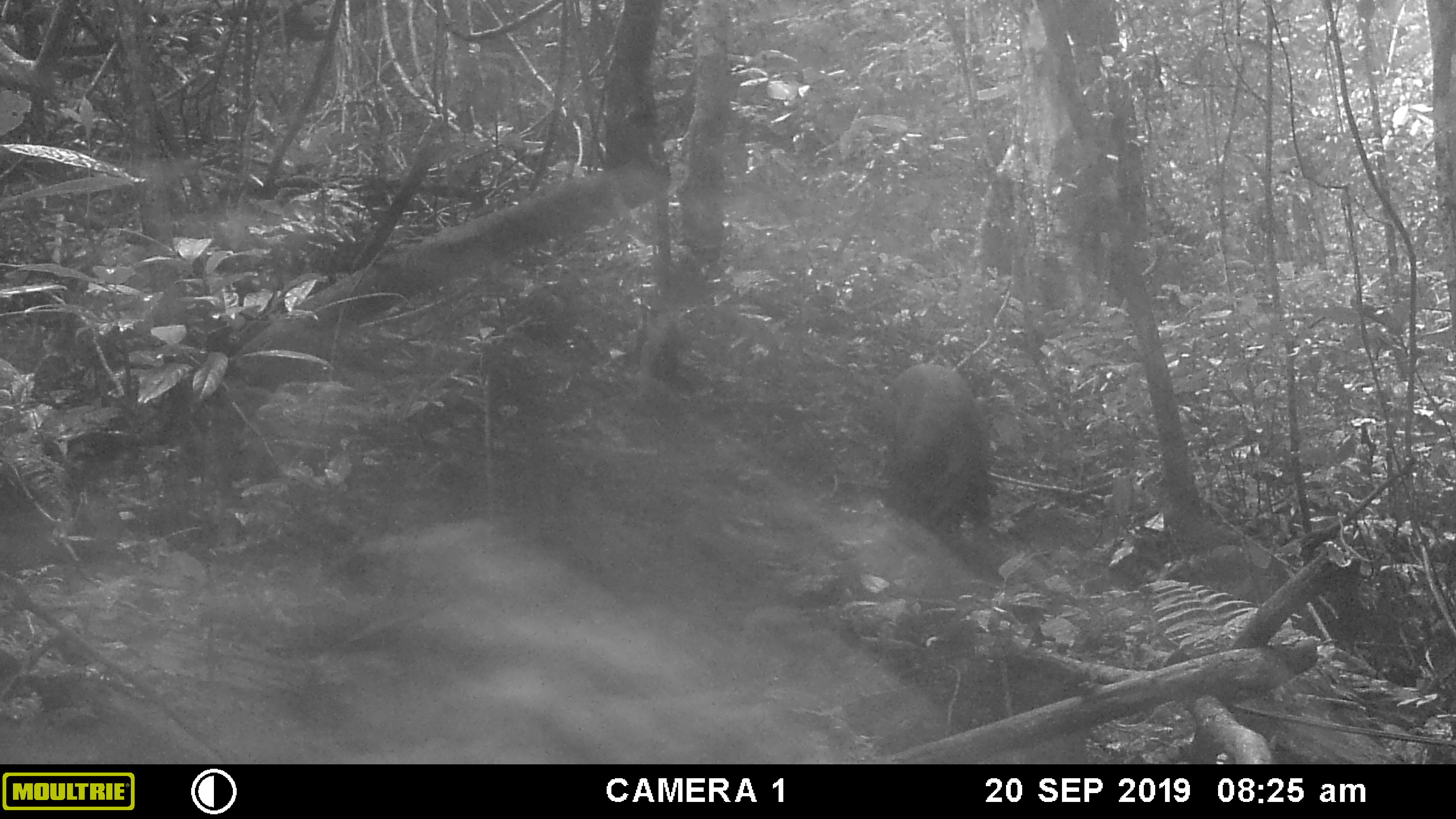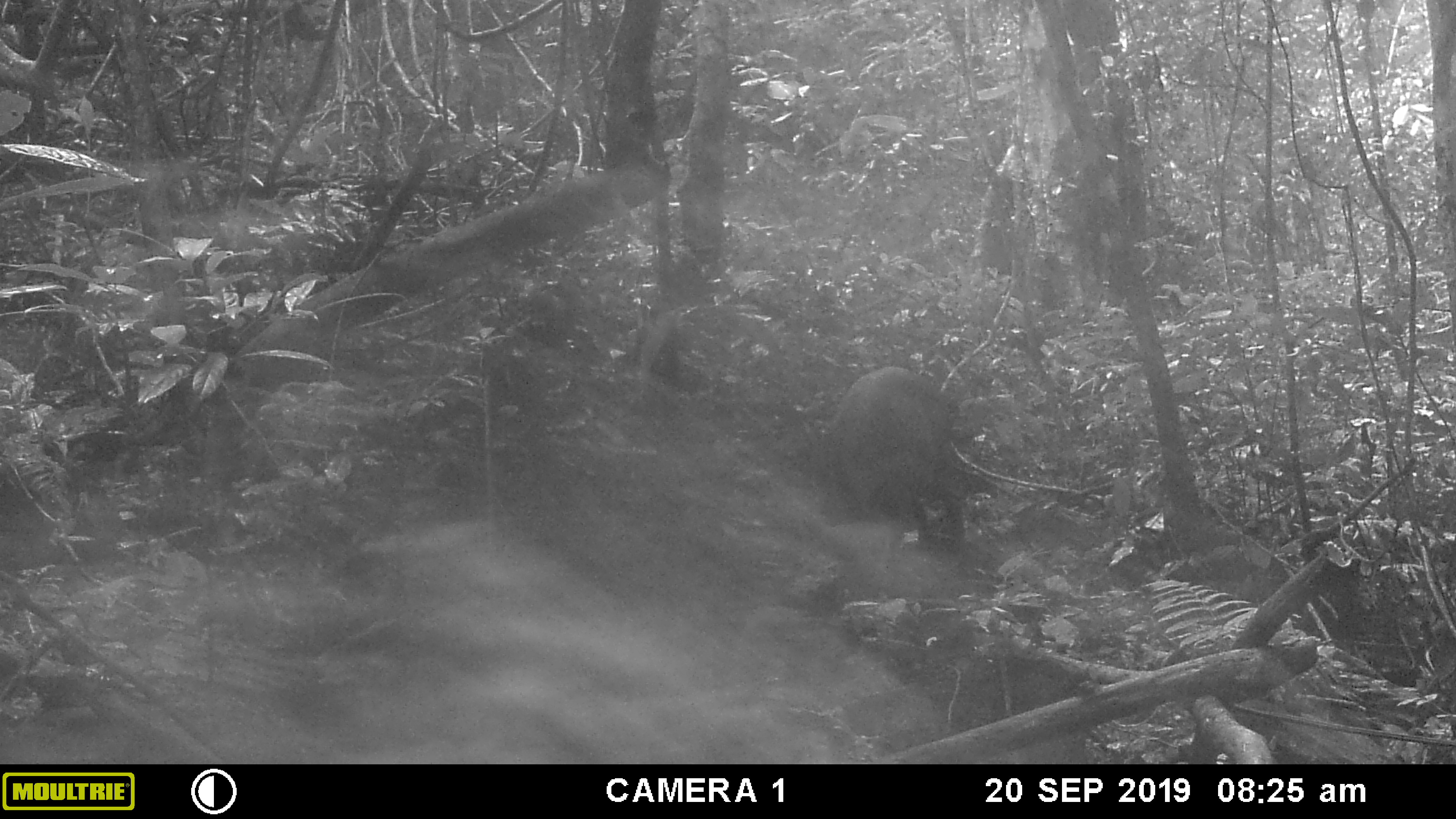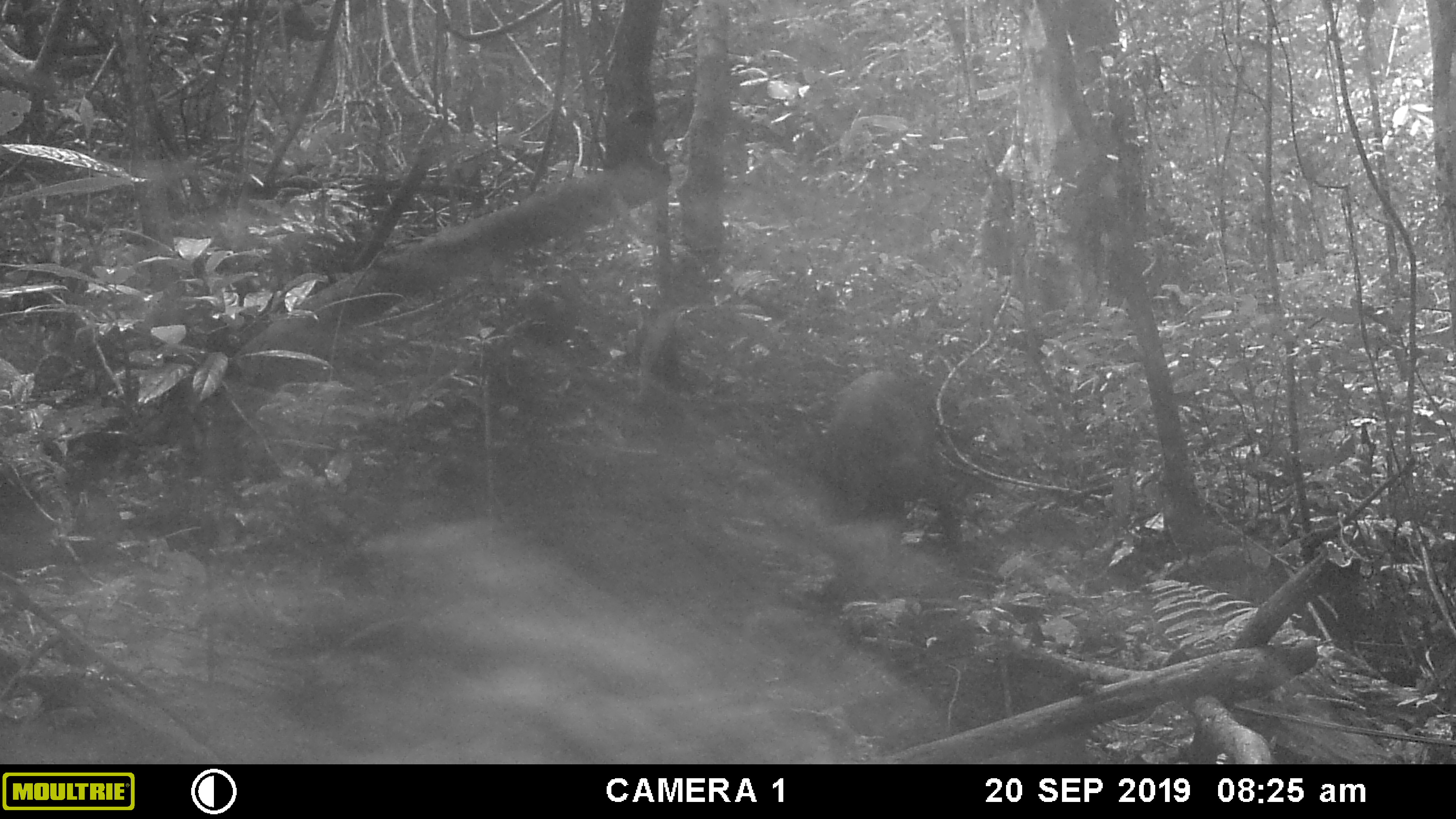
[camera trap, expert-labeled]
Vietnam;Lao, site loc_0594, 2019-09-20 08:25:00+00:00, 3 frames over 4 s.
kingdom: Animalia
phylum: Chordata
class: Mammalia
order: Artiodactyla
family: Suidae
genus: Sus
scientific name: Sus scrofa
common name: eurasian wild pig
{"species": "eurasian wild pig (Sus scrofa)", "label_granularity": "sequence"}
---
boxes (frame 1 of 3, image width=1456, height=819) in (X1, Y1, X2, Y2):
eurasian wild pig: (874, 362, 997, 565)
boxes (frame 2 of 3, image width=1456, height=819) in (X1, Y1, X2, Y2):
eurasian wild pig: (817, 366, 974, 561)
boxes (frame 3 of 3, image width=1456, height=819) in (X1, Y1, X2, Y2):
eurasian wild pig: (814, 367, 962, 566)